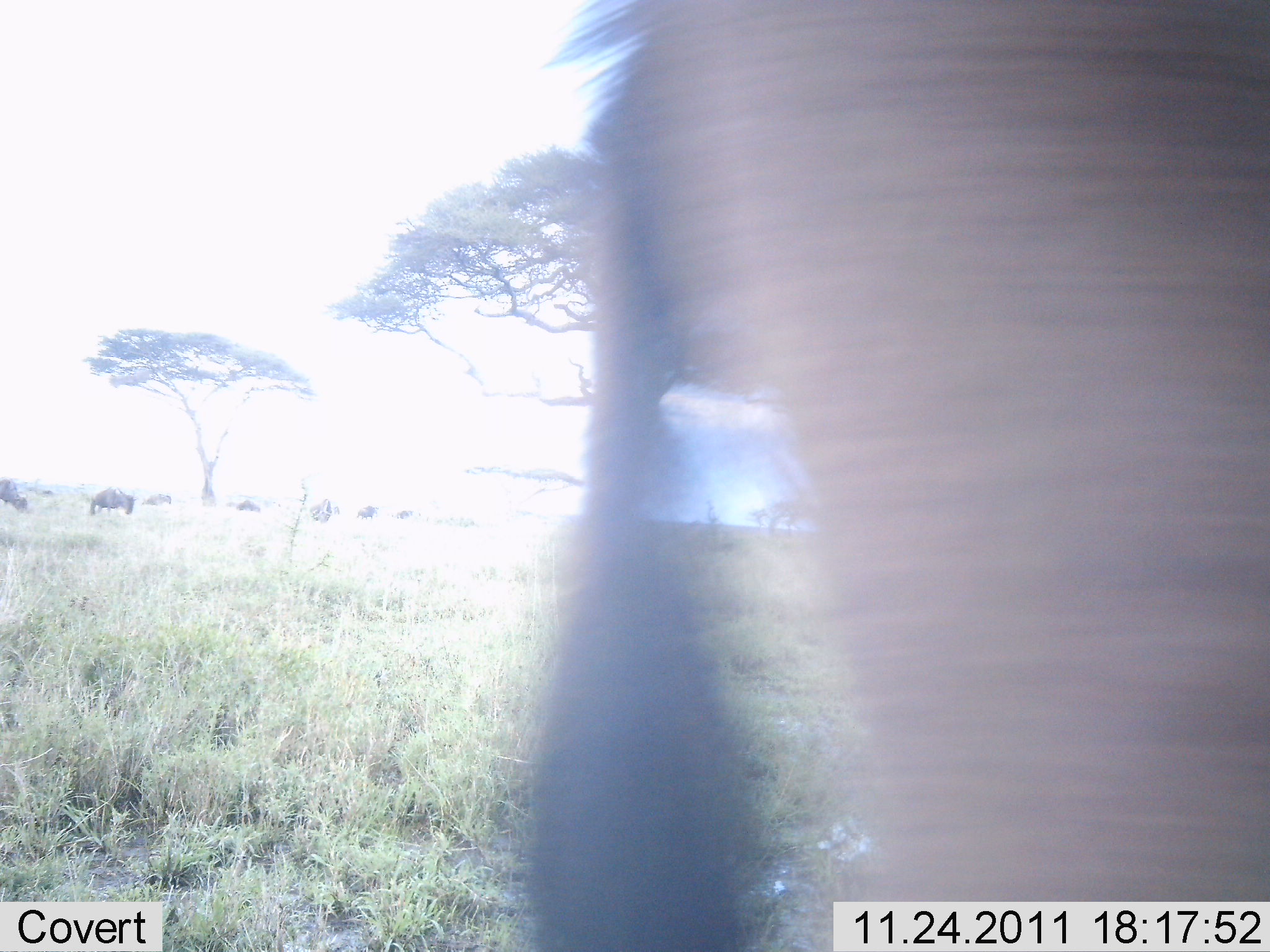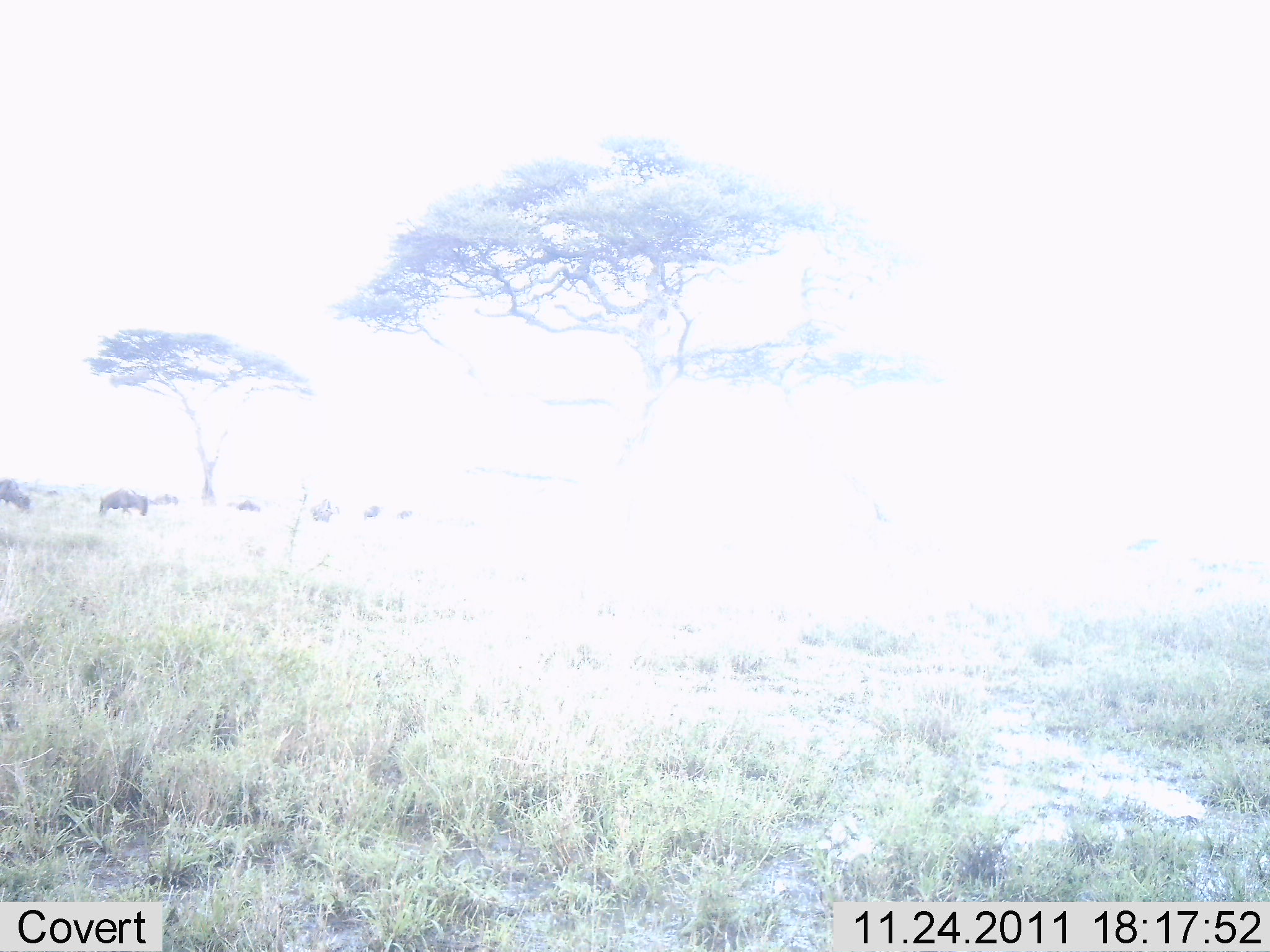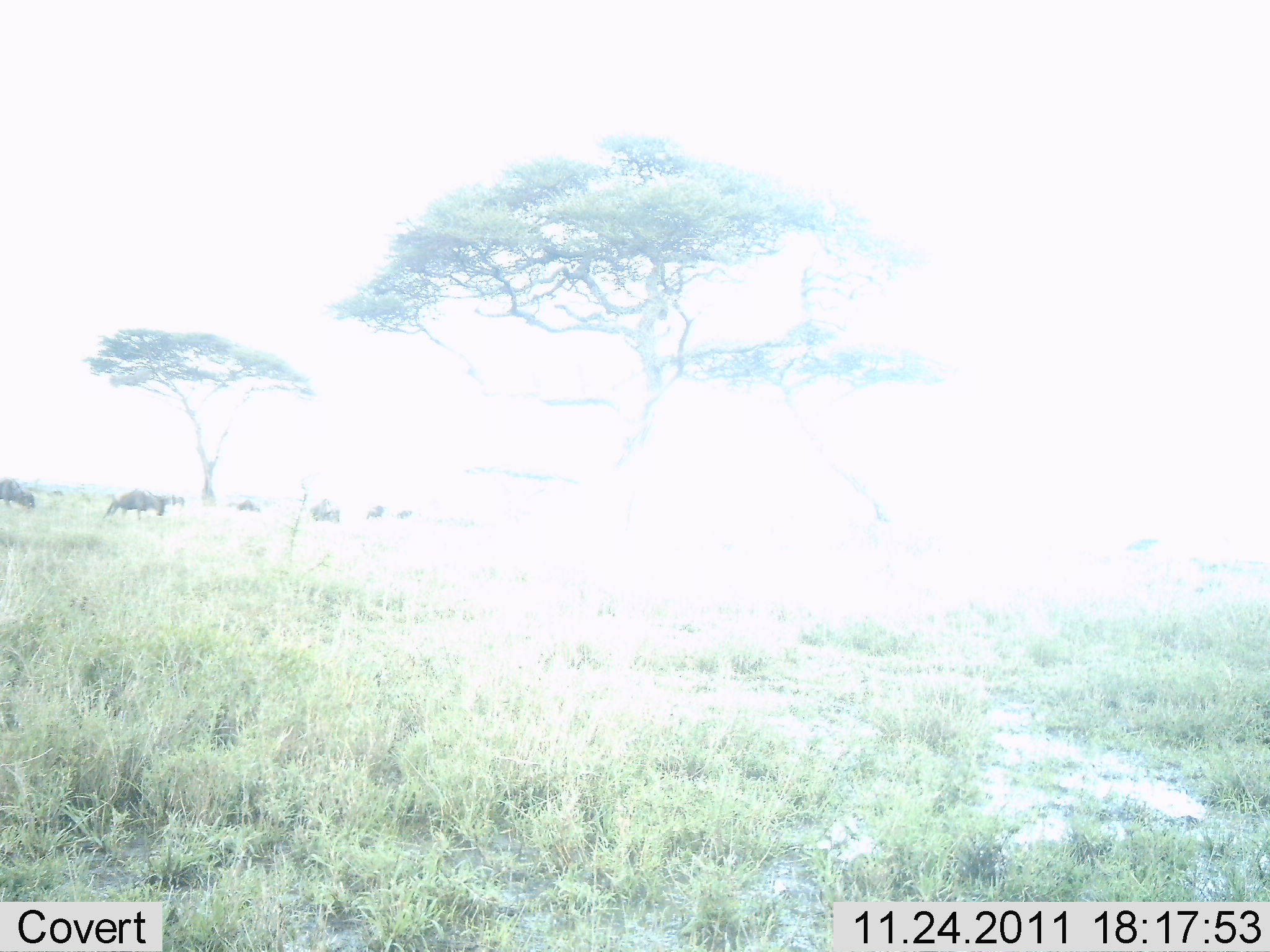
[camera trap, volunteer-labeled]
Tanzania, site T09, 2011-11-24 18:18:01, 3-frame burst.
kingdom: Animalia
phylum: Chordata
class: Mammalia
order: Artiodactyla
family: Bovidae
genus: Connochaetes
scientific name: Connochaetes taurinus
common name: blue wildebeest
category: wildebeest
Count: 10.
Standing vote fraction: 30%.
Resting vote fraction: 0%.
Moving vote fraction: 70%.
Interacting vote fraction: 0%.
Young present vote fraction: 0%.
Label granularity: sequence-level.